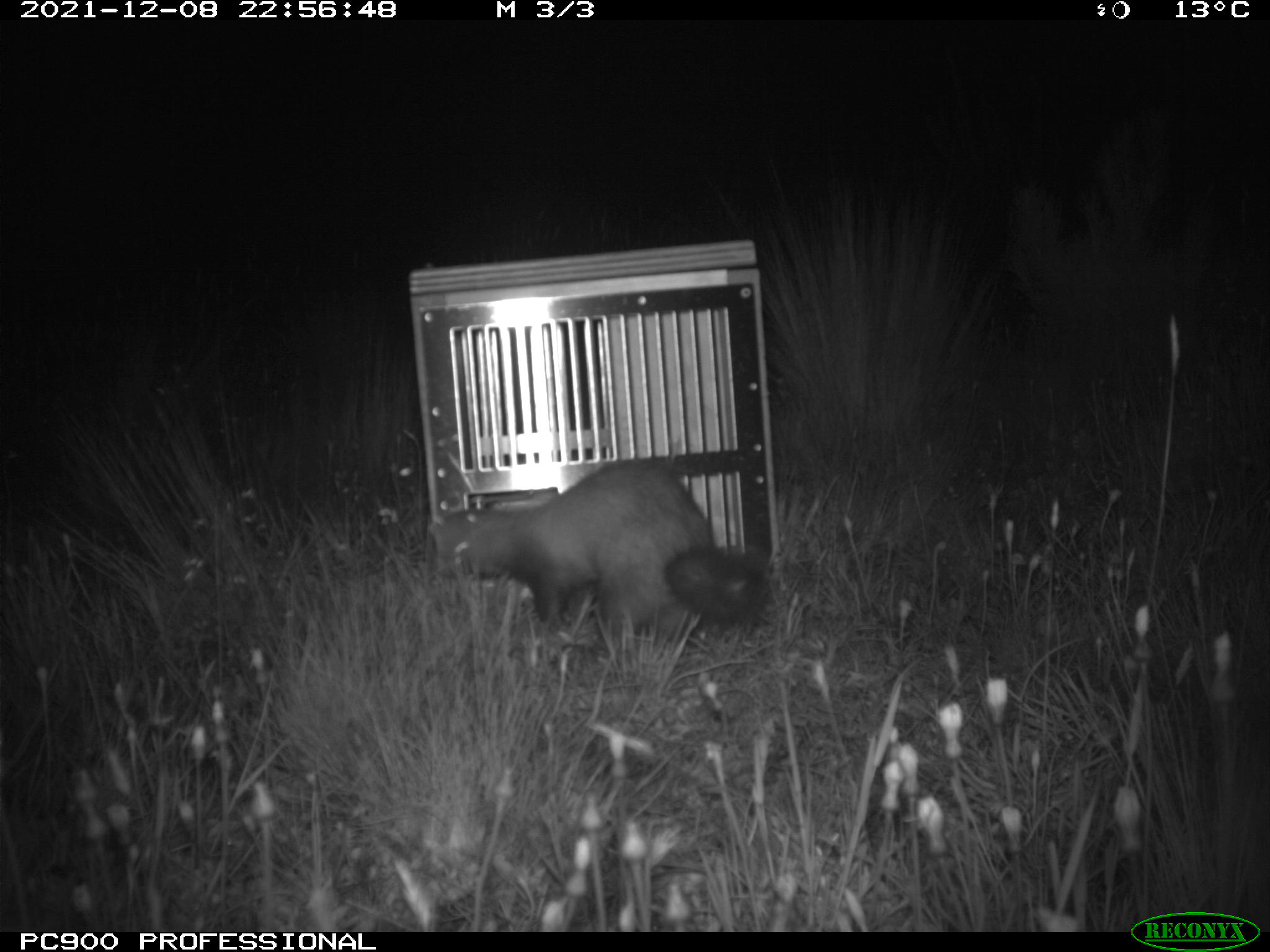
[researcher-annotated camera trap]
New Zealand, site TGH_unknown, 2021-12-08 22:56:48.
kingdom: Animalia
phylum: Chordata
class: Mammalia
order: Carnivora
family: Mustelidae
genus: Mustela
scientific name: Mustela furo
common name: ferret